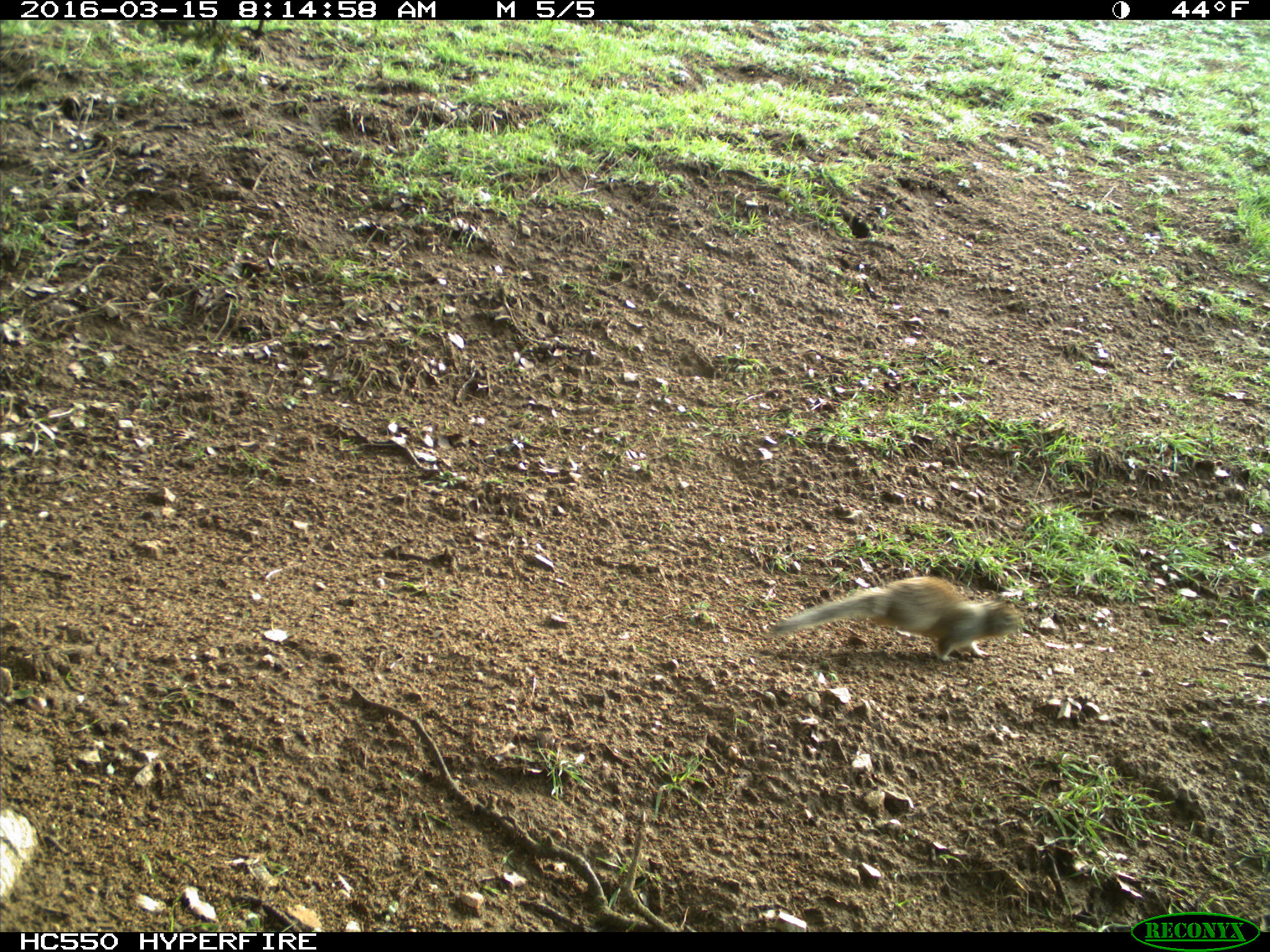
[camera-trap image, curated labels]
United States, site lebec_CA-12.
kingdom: Animalia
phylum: Chordata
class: Mammalia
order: Rodentia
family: Sciuridae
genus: Otospermophilus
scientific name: Otospermophilus beecheyi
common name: california ground squirrel